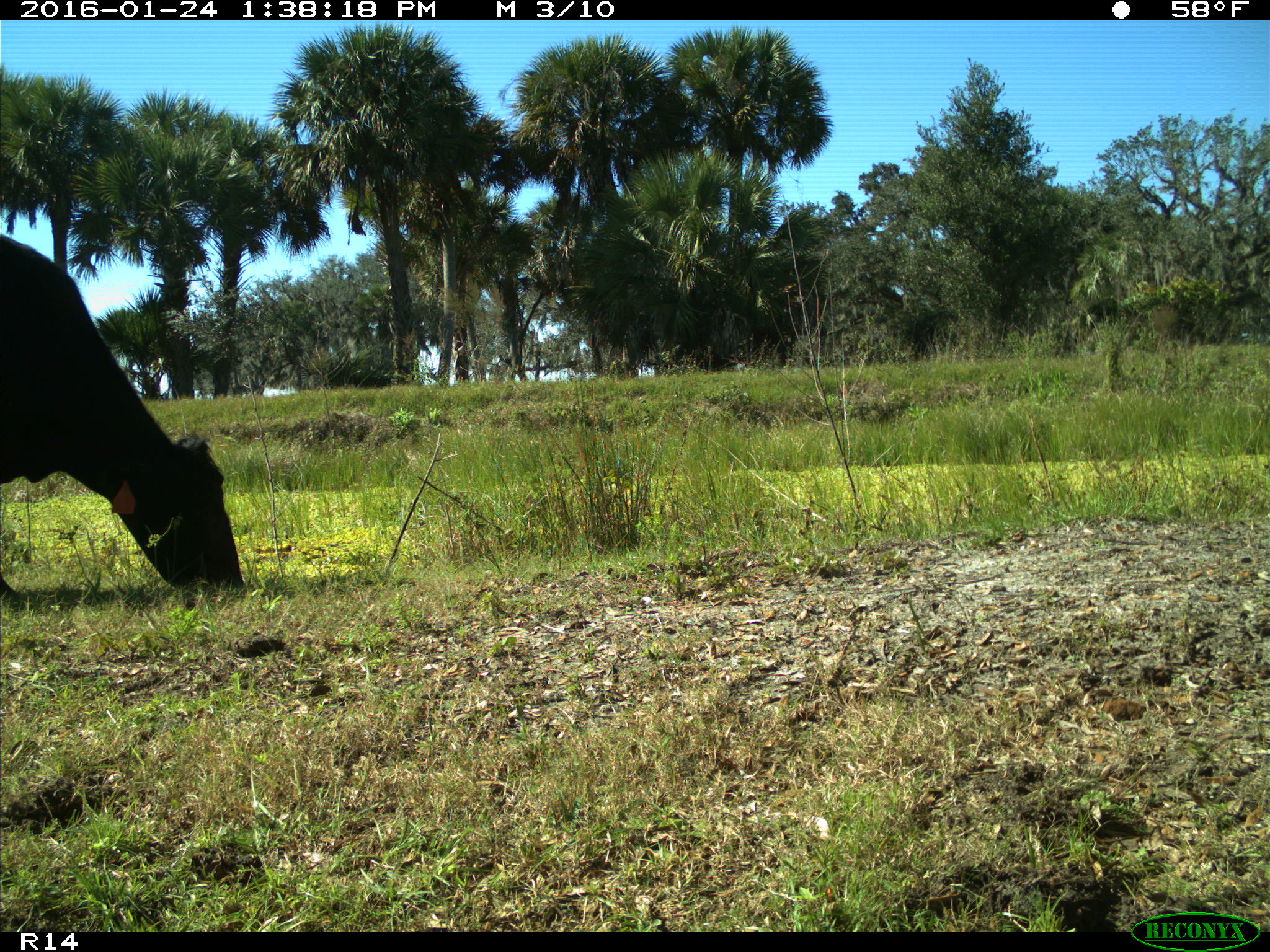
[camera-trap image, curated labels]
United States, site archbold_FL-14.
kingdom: Animalia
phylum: Chordata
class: Mammalia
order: Artiodactyla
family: Bovidae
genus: Bos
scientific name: Bos taurus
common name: domestic cow